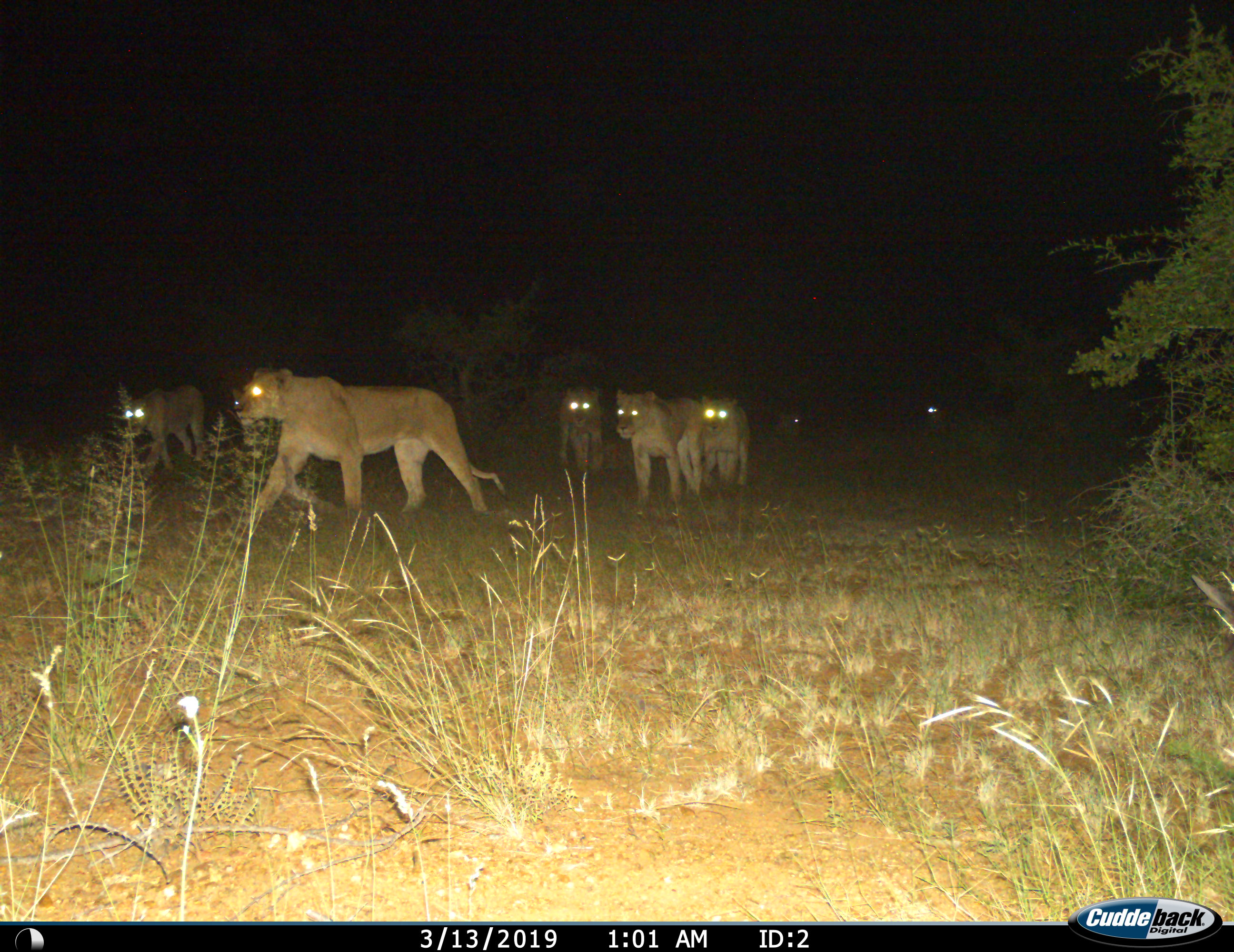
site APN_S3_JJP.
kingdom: Animalia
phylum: Chordata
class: Mammalia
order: Carnivora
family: Felidae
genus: Panthera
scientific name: Panthera leo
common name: lion female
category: lionfemale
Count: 8.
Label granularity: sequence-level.